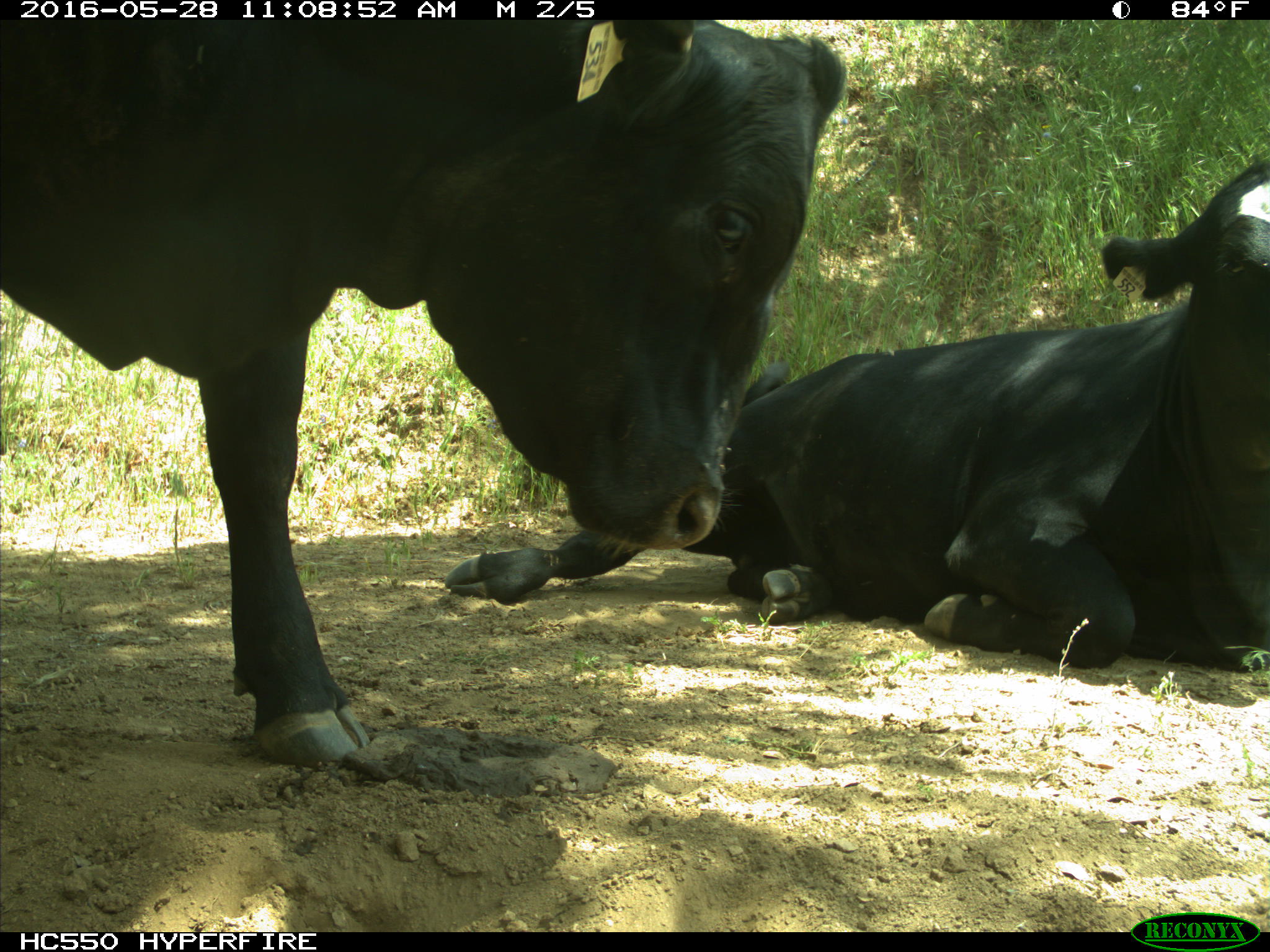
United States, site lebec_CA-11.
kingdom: Animalia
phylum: Chordata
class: Mammalia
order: Artiodactyla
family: Bovidae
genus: Bos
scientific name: Bos taurus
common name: domestic cow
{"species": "Bos taurus (domestic cow)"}